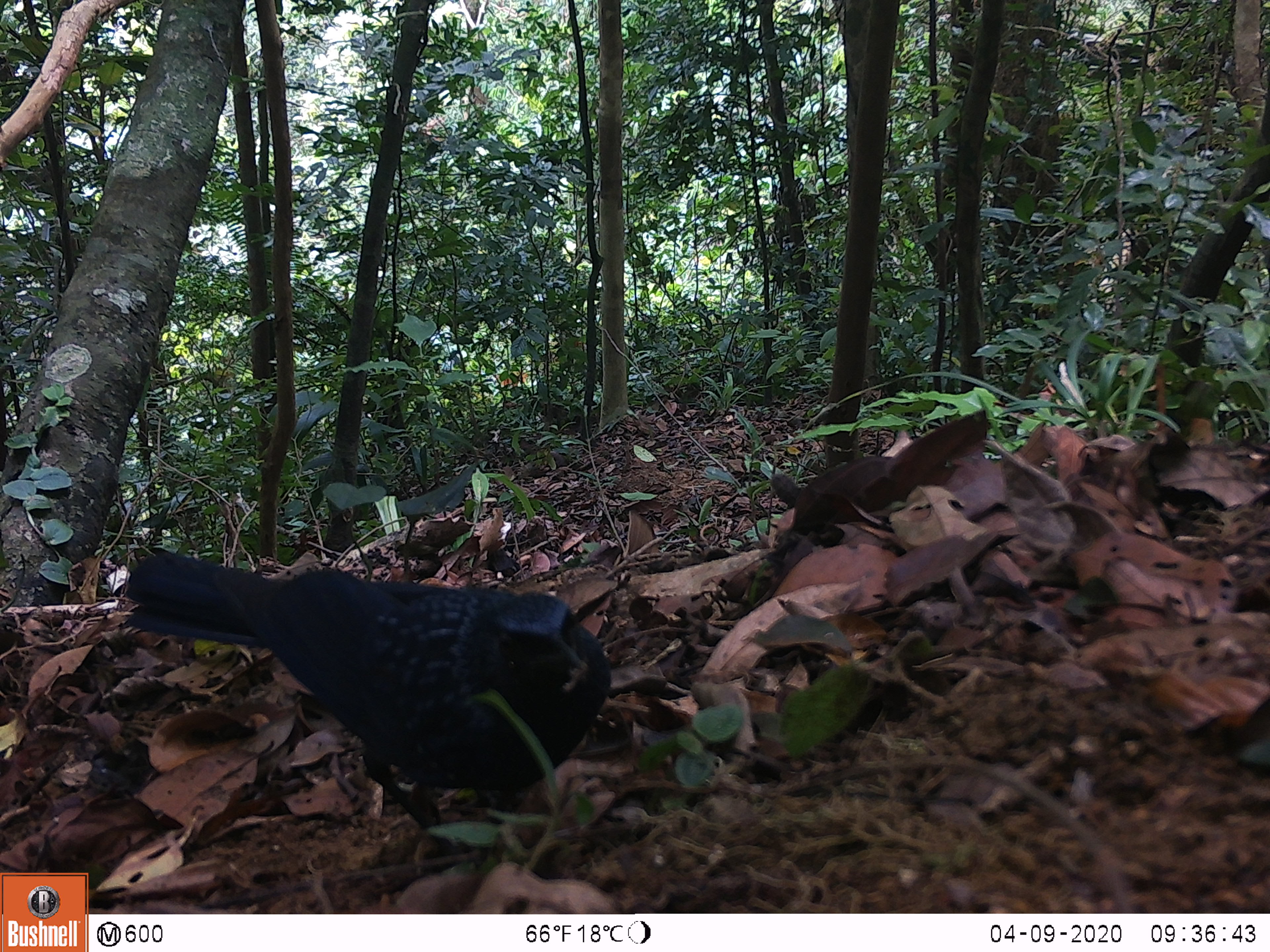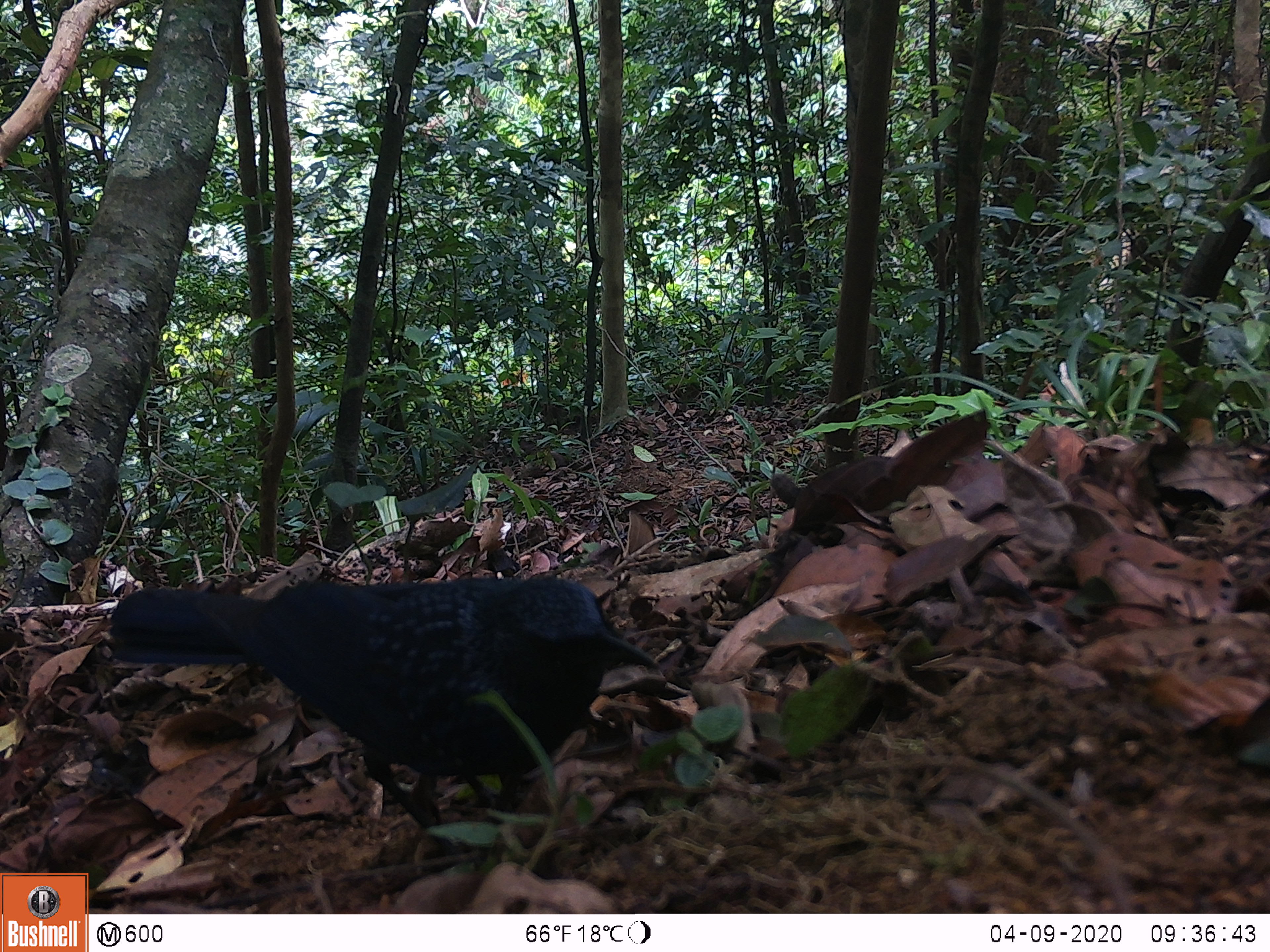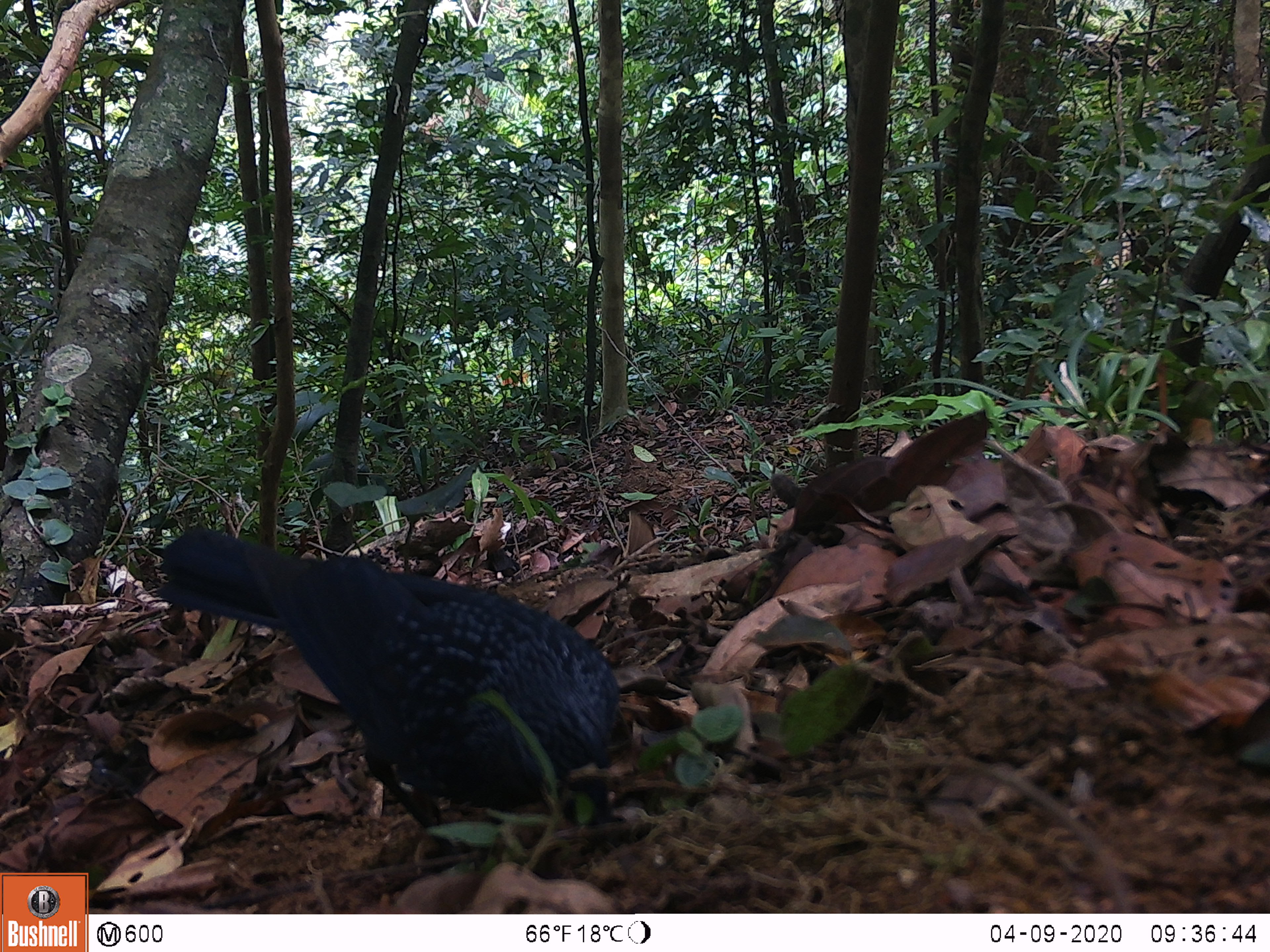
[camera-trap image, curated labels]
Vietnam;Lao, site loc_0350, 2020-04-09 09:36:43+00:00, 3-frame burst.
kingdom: Animalia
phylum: Chordata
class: Aves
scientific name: Aves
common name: bird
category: unidentified bird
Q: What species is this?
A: Unidentified bird (bird) (Aves).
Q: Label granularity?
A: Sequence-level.